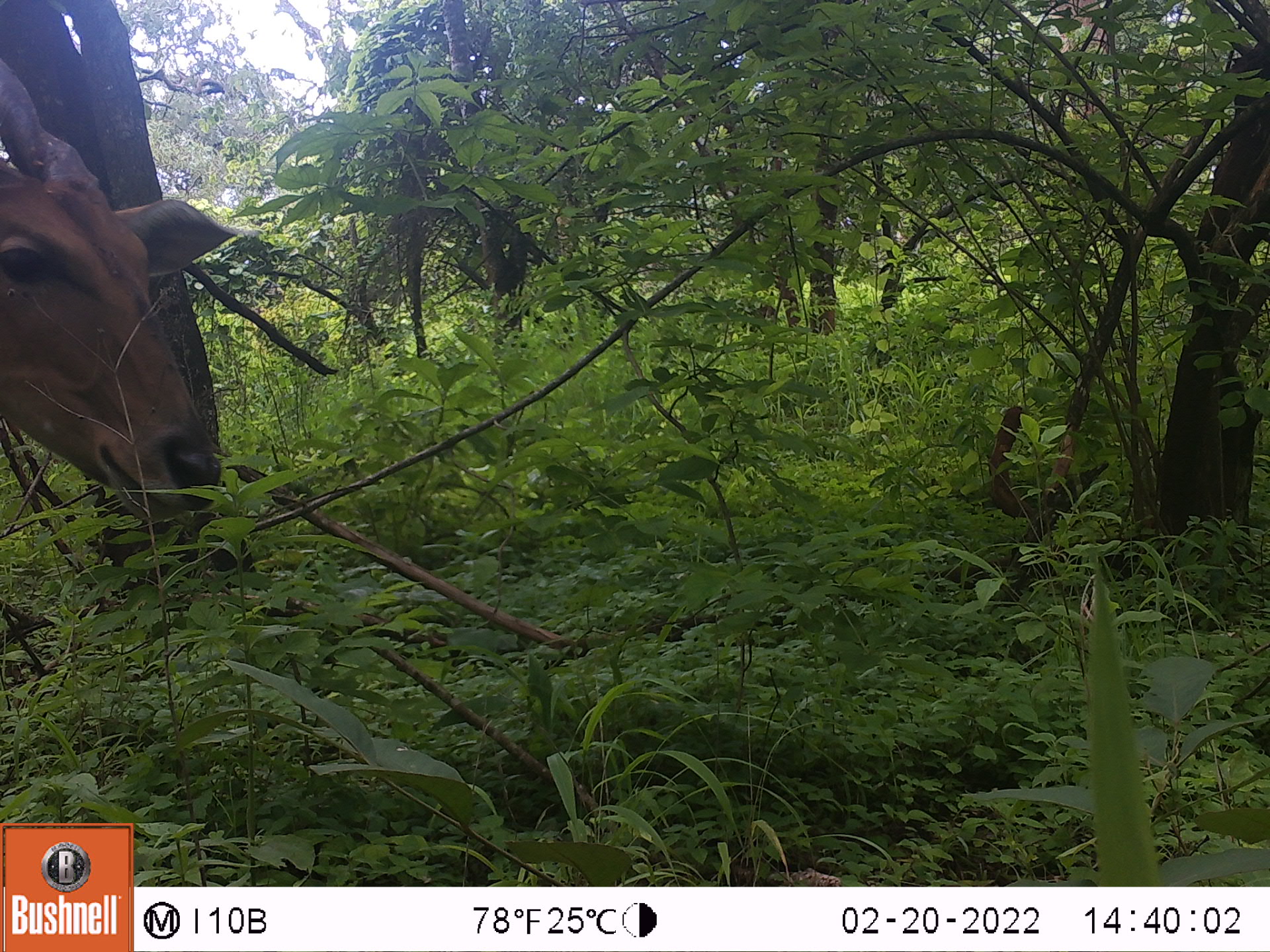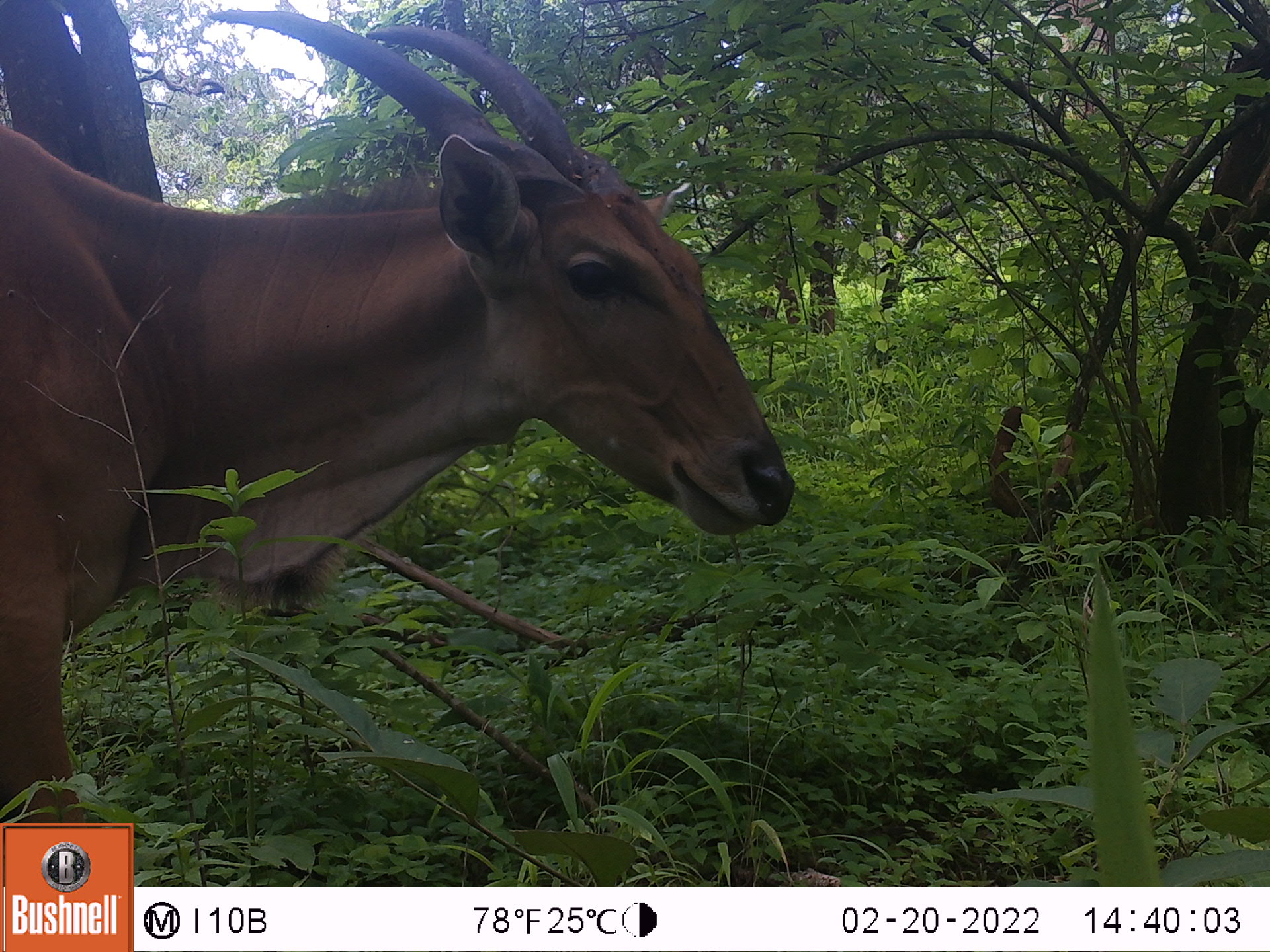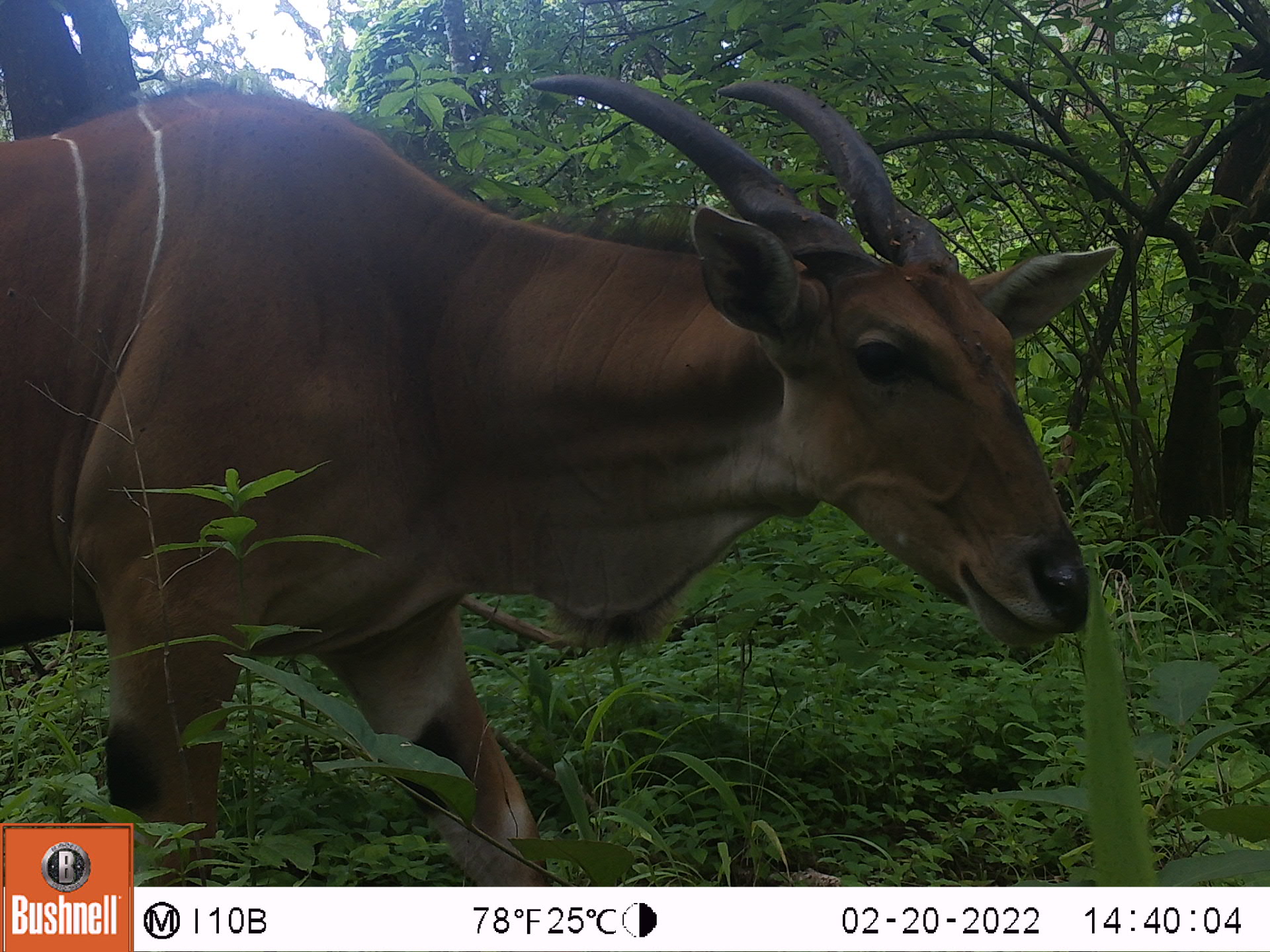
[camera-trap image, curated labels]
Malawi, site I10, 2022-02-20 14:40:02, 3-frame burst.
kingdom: Animalia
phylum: Chordata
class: Mammalia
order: Artiodactyla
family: Bovidae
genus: Tragelaphus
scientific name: Tragelaphus oryx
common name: common eland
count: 1